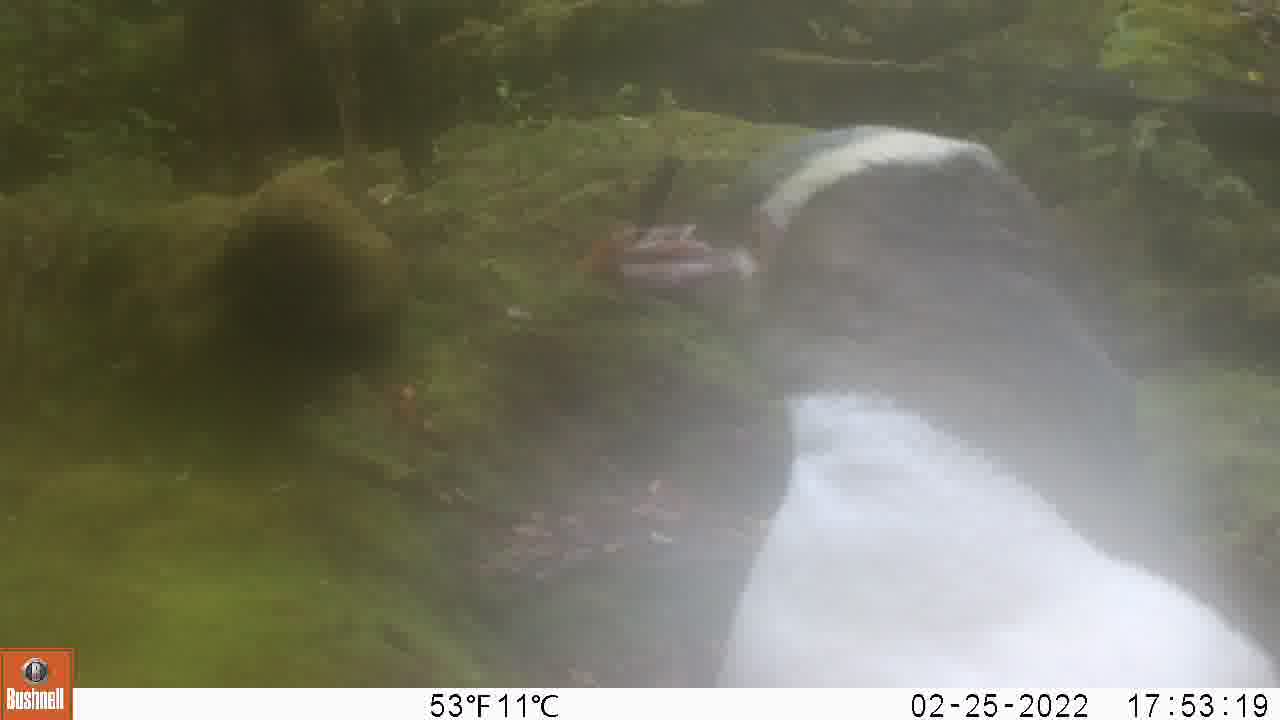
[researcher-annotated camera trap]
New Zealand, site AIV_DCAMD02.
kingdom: Animalia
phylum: Chordata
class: Aves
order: Sphenisciformes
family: Spheniscidae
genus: Megadyptes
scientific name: Megadyptes antipodes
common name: yellow-eyed penguin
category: yellow eyed penguin